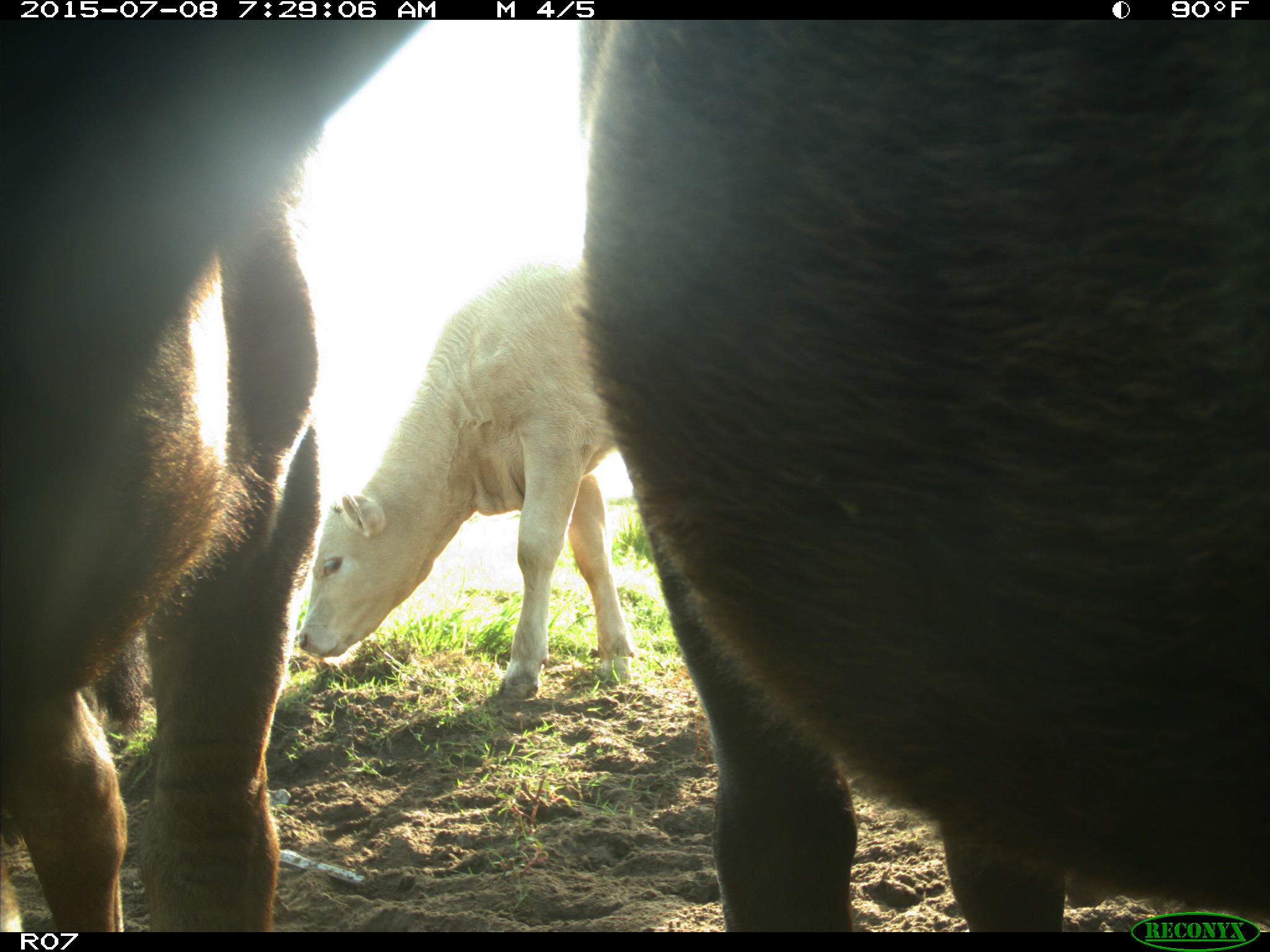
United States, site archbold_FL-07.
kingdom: Animalia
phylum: Chordata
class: Mammalia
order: Artiodactyla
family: Bovidae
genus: Bos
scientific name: Bos taurus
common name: domestic cow